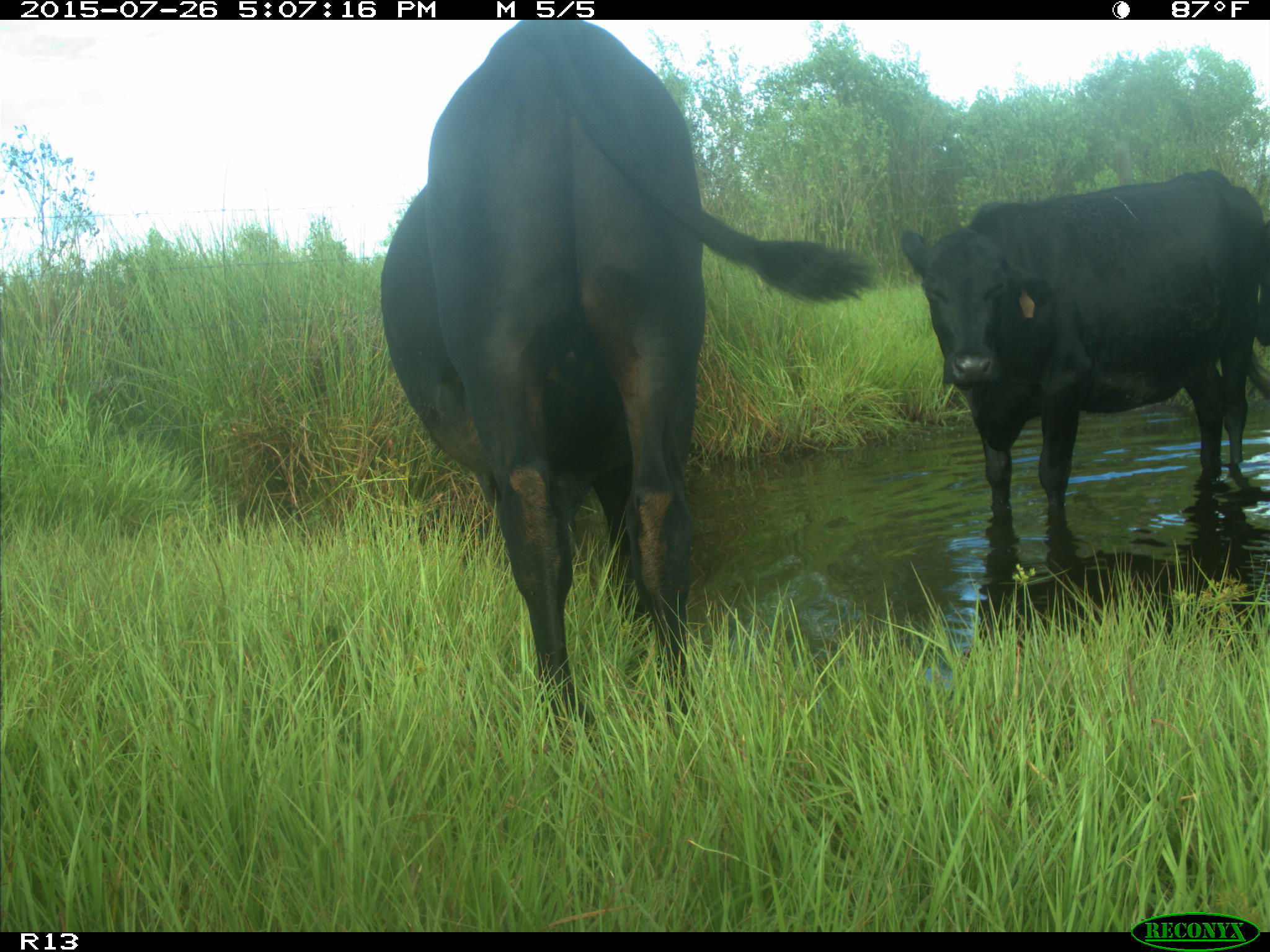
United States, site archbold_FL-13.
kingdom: Animalia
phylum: Chordata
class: Mammalia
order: Artiodactyla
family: Bovidae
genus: Bos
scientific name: Bos taurus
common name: domestic cow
Bos taurus (domestic cow).